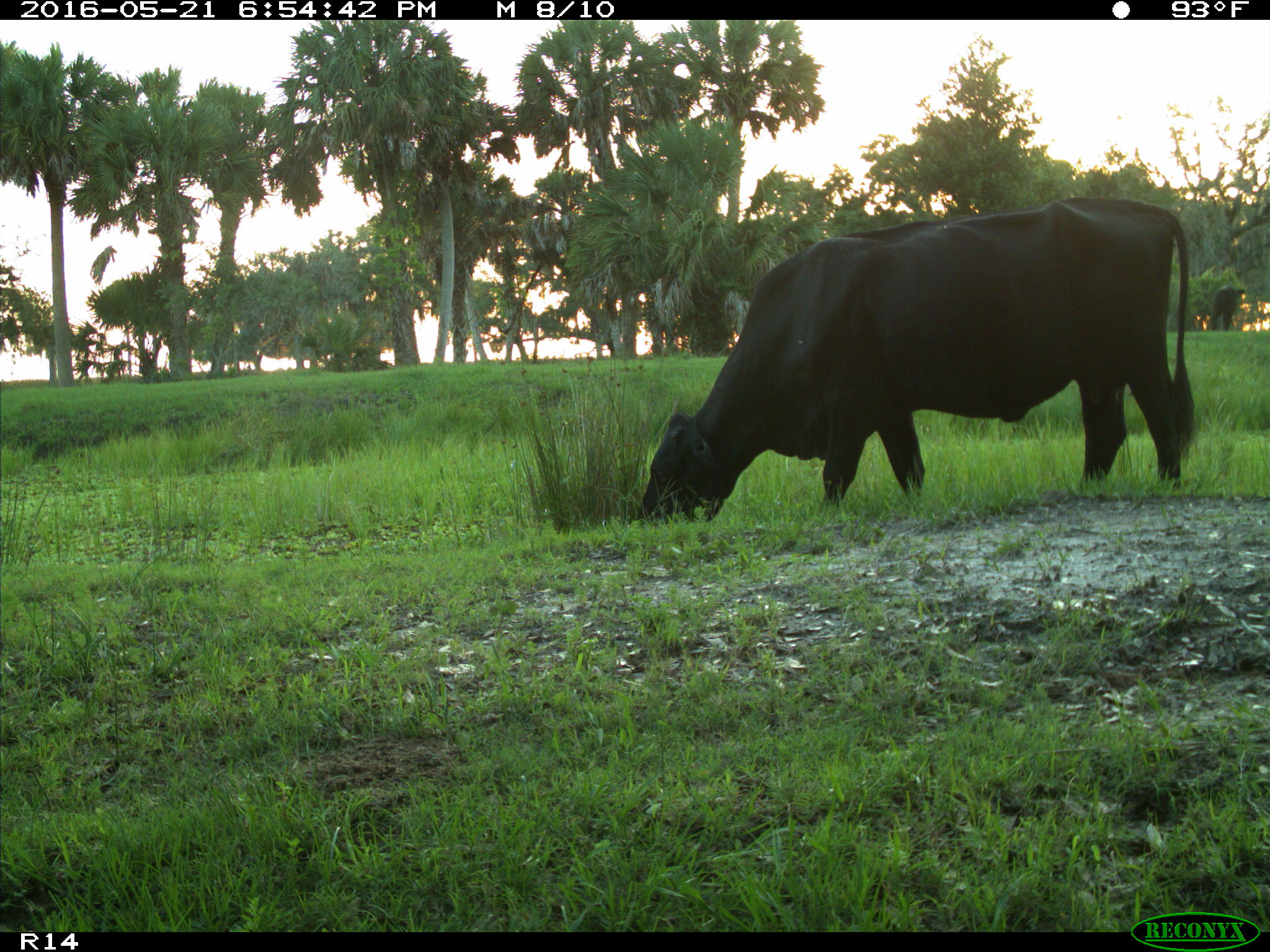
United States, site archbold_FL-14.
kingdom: Animalia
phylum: Chordata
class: Mammalia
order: Artiodactyla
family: Bovidae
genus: Bos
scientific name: Bos taurus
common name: domestic cow